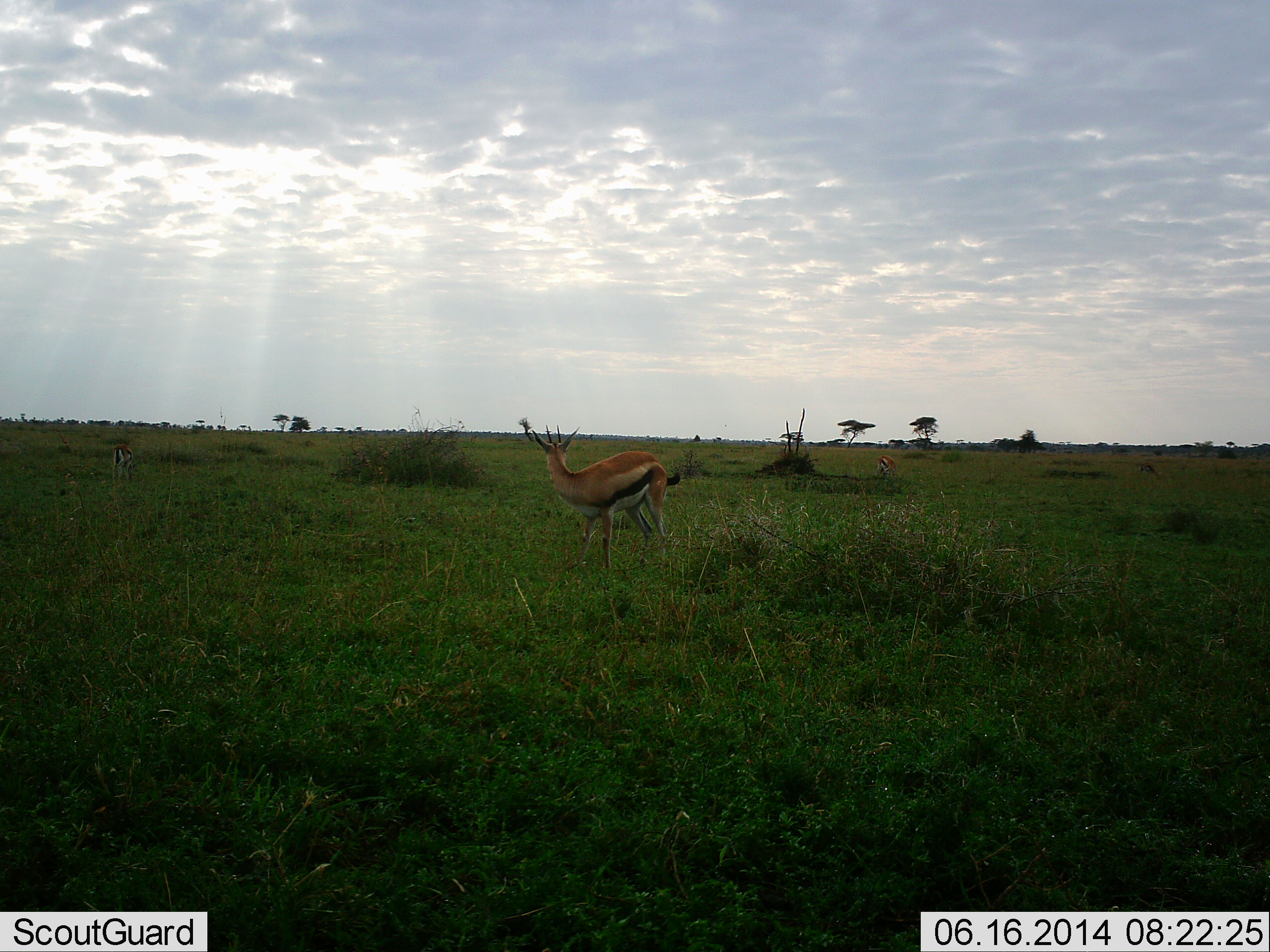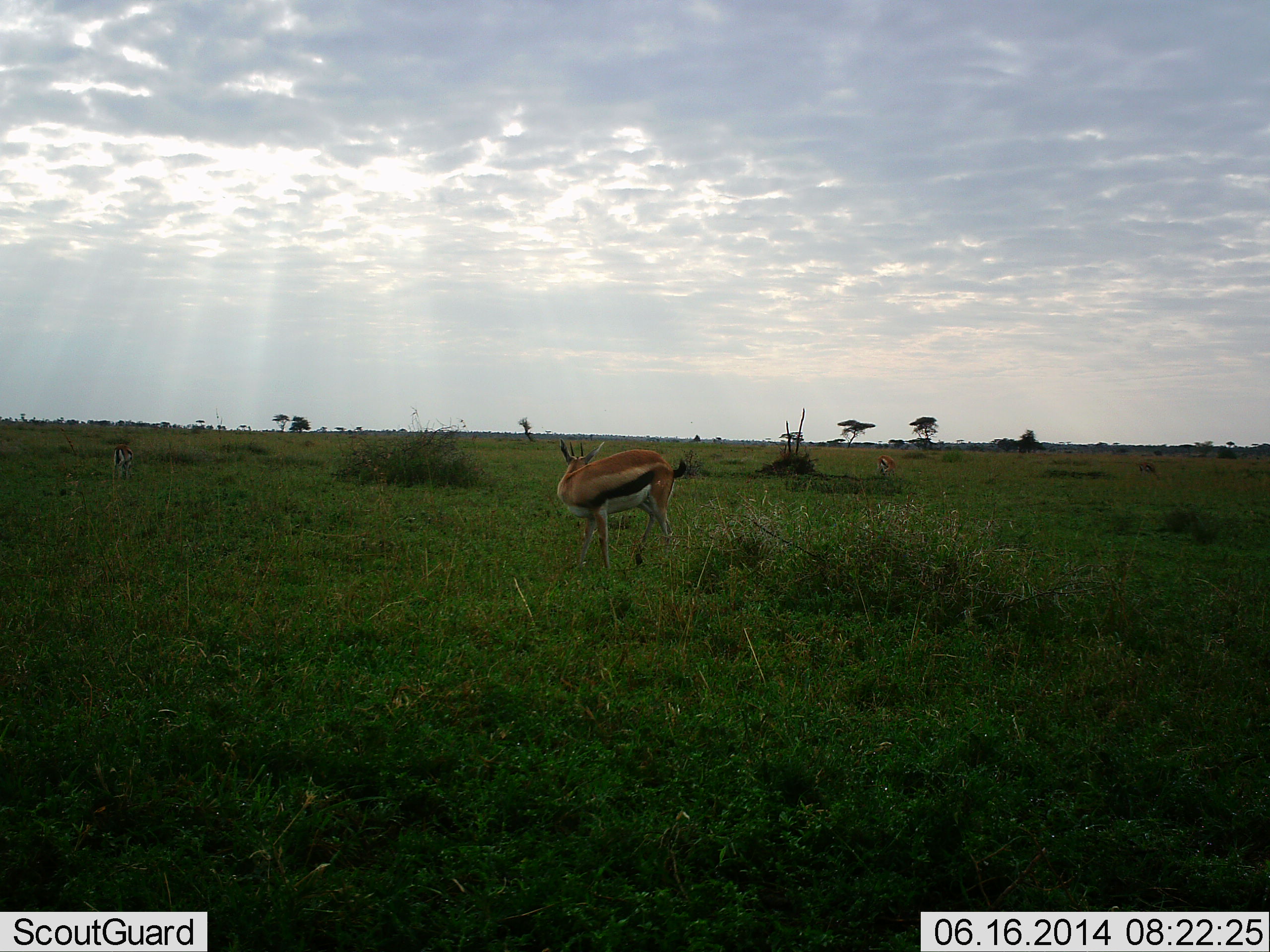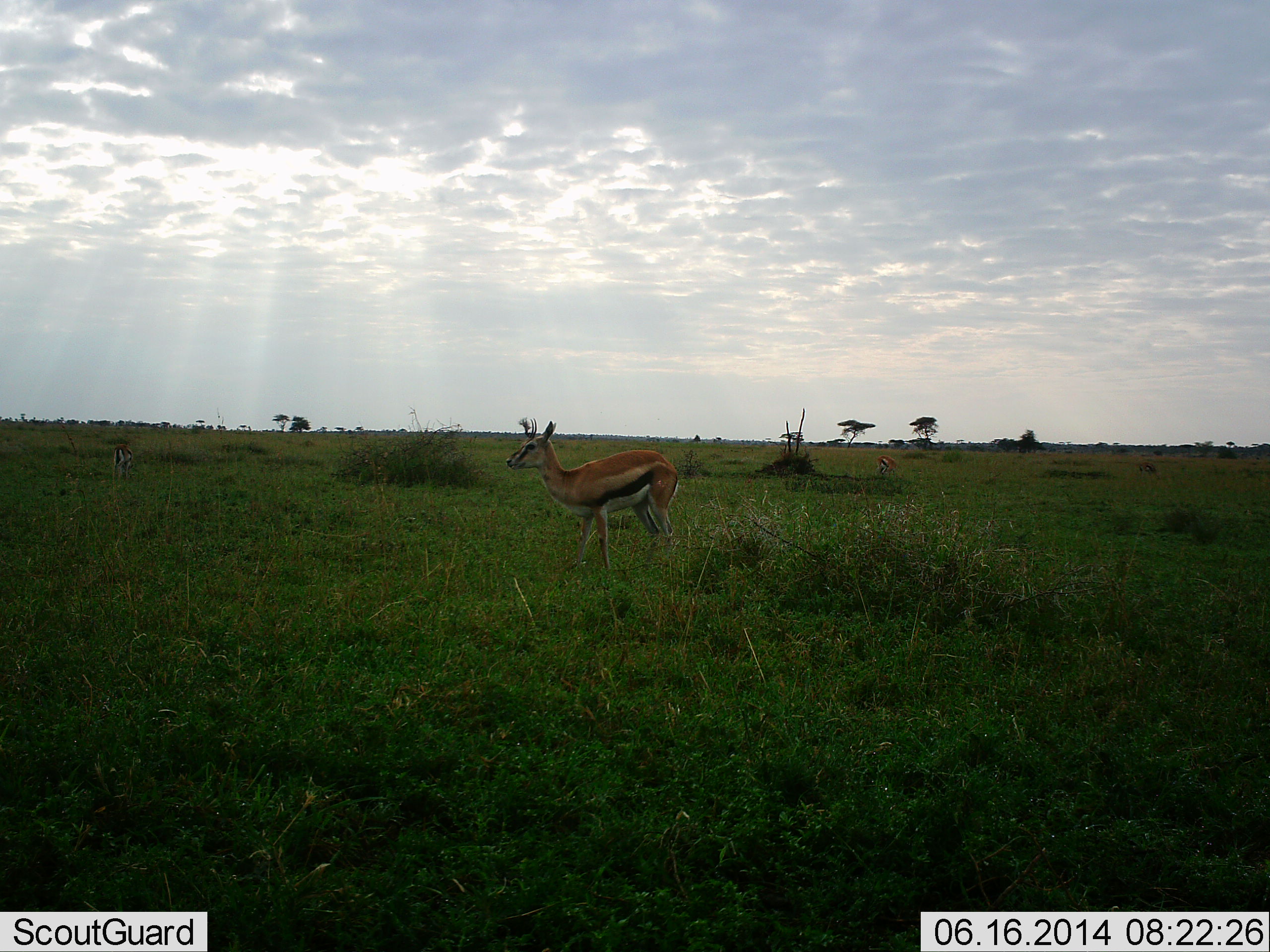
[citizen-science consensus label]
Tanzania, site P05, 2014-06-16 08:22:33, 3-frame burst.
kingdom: Animalia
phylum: Chordata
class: Mammalia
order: Artiodactyla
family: Bovidae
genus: Eudorcas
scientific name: Eudorcas thomsonii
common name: thomson's gazelle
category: gazellethomsons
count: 3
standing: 100%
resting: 10%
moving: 20%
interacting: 0%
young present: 0%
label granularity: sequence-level